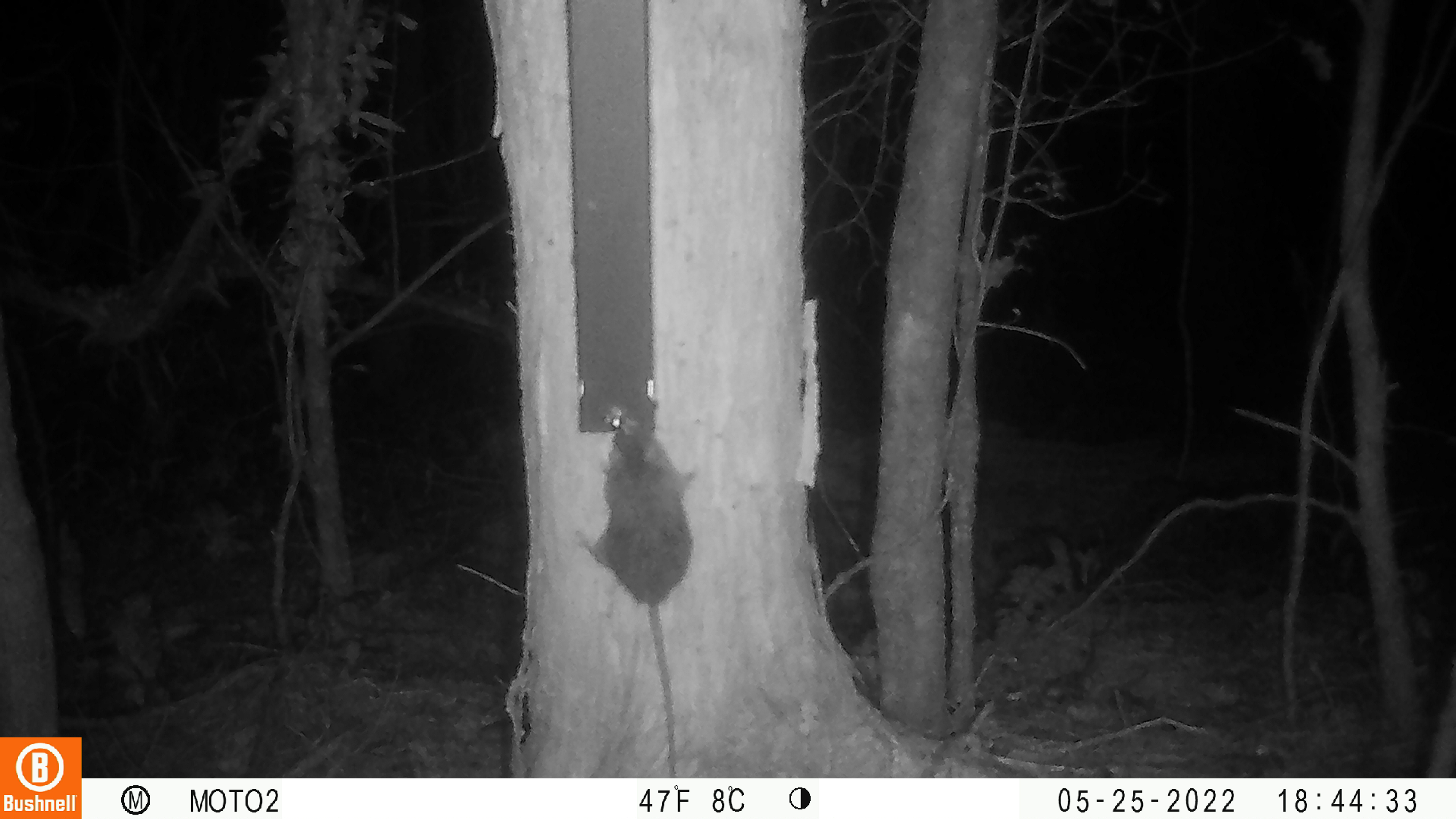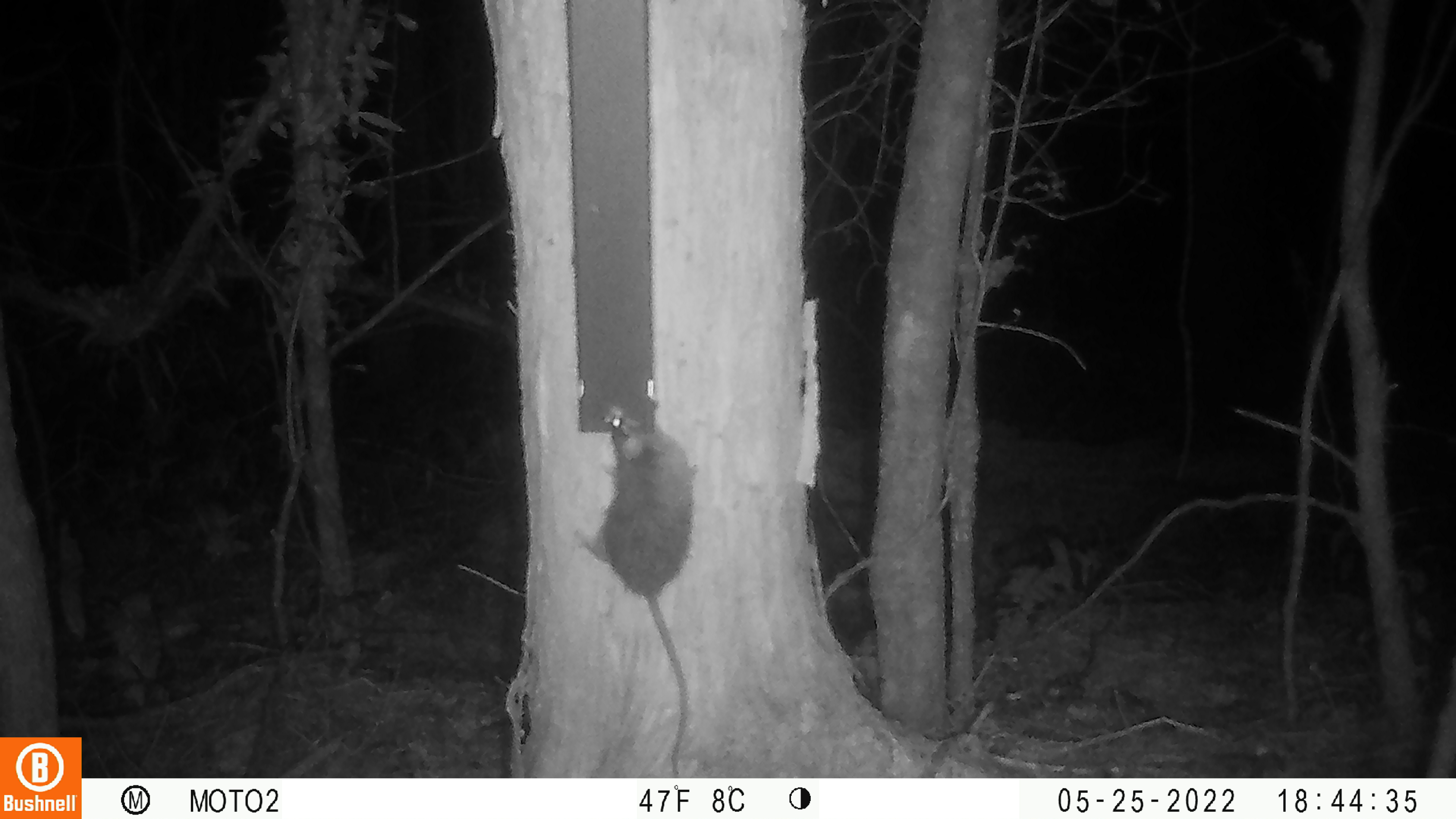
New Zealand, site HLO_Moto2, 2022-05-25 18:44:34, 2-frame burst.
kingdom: Animalia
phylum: Chordata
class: Mammalia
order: Rodentia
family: Muridae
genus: Rattus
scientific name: Rattus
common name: rat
Rat (Rattus).